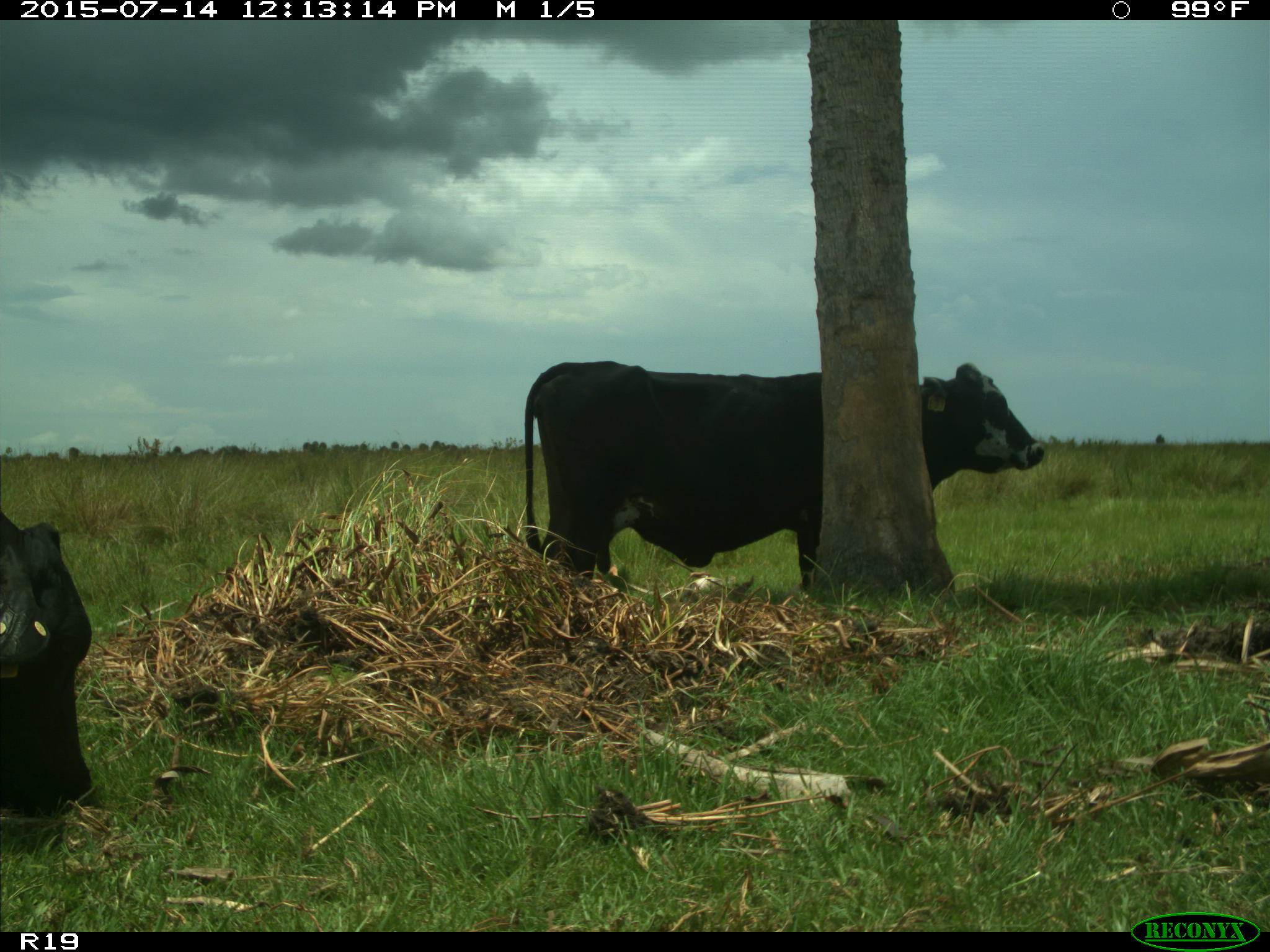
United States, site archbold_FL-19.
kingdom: Animalia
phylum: Chordata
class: Mammalia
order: Artiodactyla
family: Bovidae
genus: Bos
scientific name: Bos taurus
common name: domestic cow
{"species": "Bos taurus (domestic cow)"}